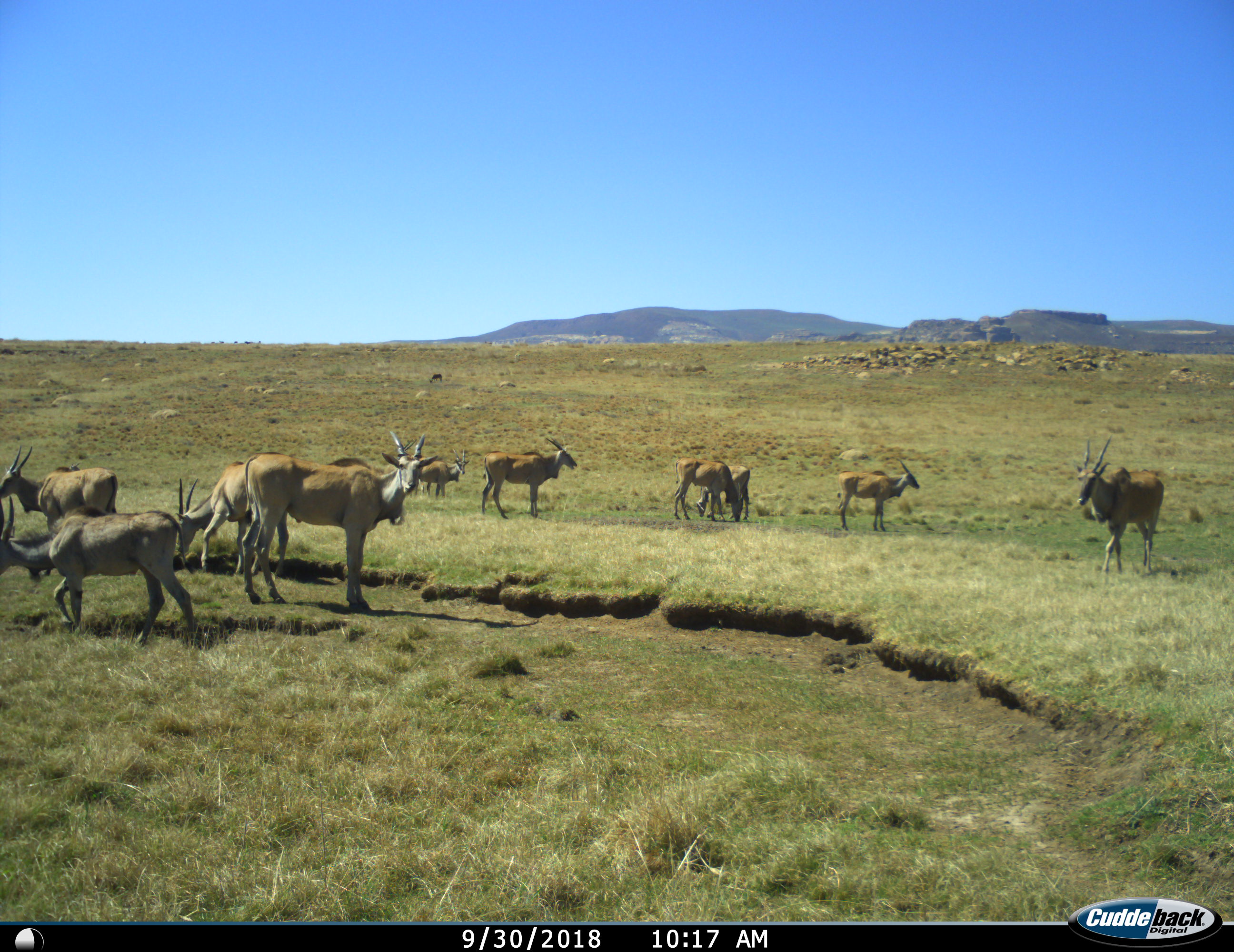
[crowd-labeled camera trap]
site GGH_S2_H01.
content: unidentified animal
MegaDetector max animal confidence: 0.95